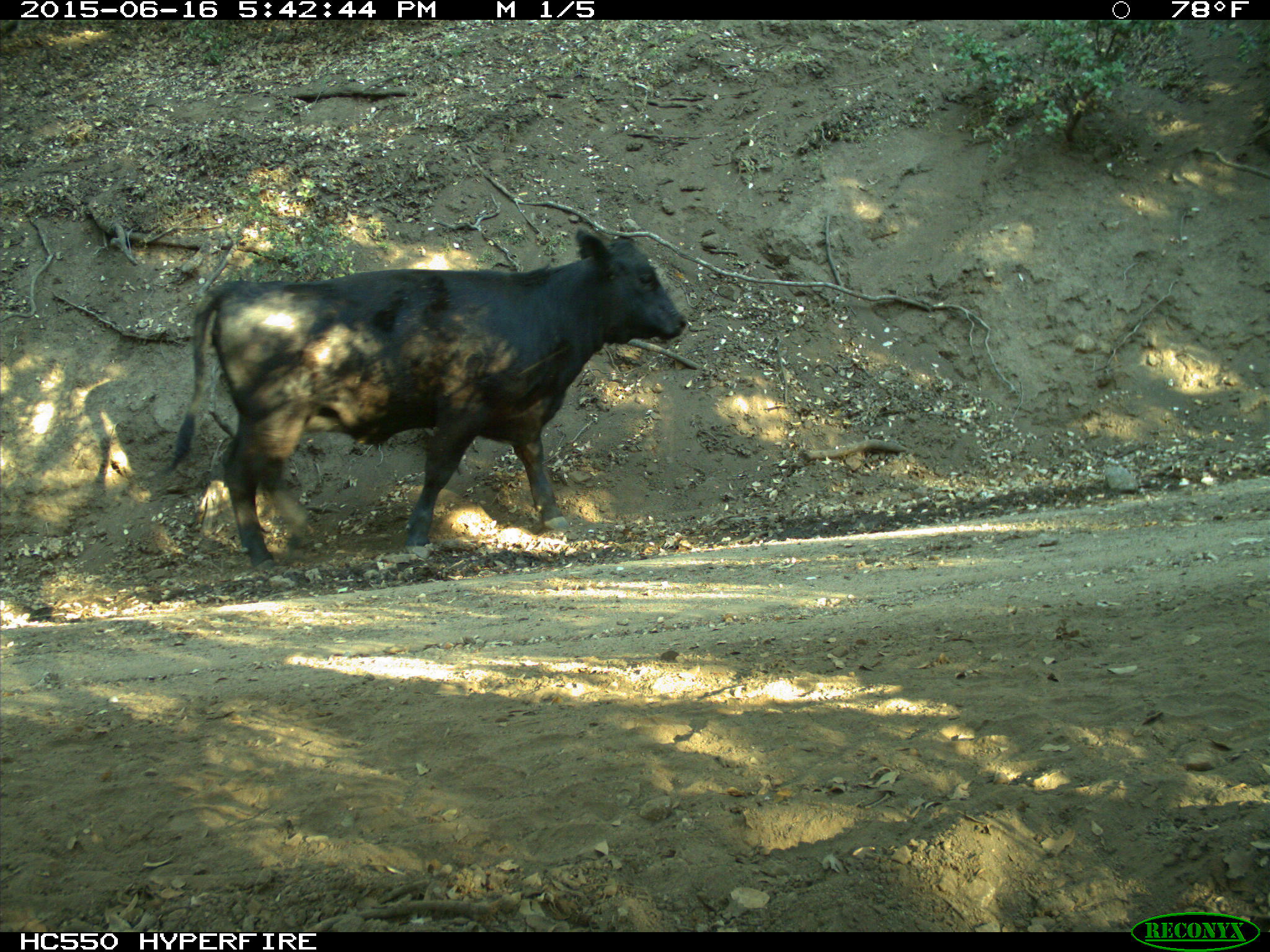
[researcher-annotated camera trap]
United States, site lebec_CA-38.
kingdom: Animalia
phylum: Chordata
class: Mammalia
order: Artiodactyla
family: Bovidae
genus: Bos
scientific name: Bos taurus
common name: domestic cow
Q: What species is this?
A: Bos taurus (domestic cow).